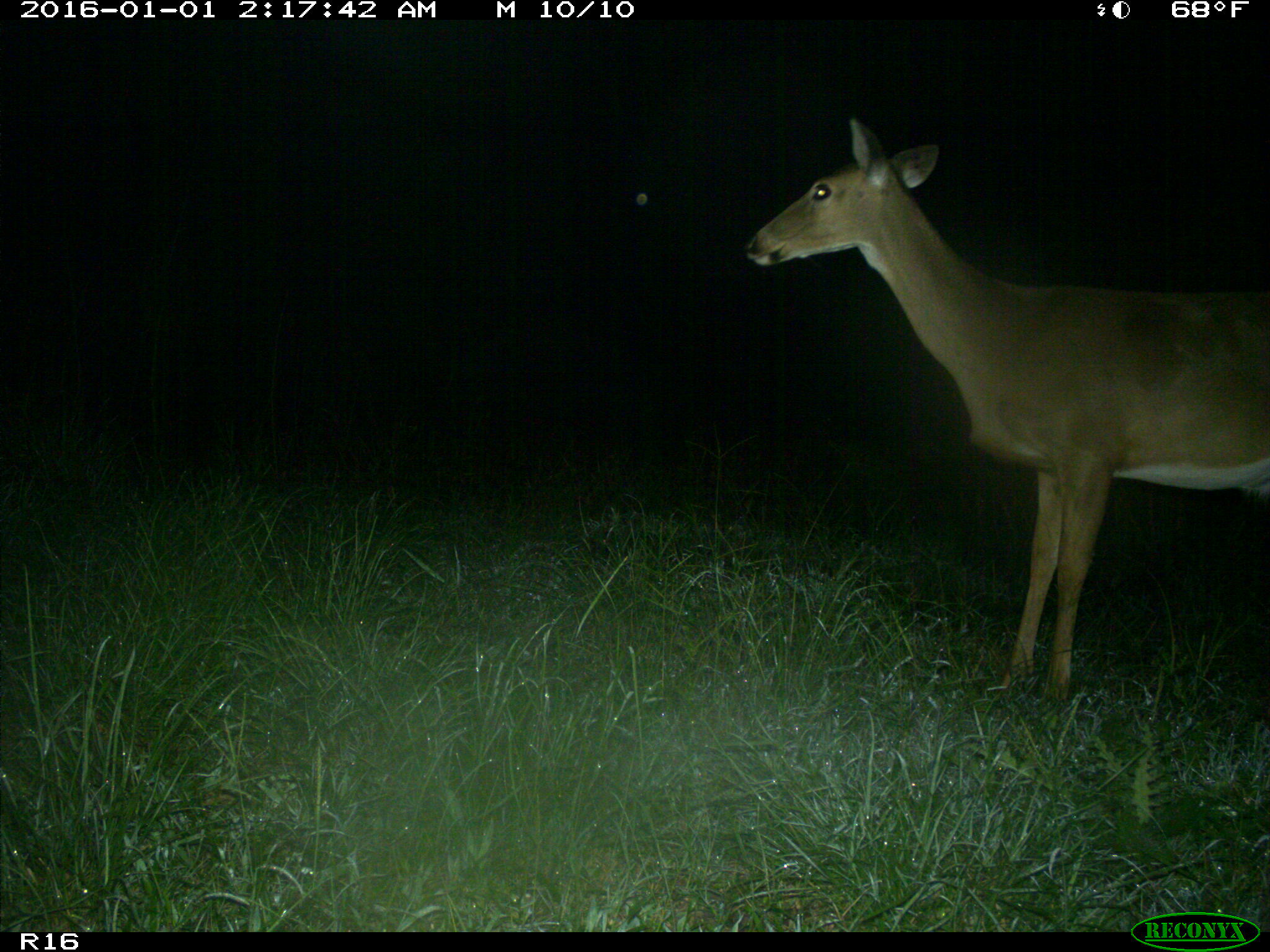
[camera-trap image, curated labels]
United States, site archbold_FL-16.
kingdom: Animalia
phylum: Chordata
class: Mammalia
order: Artiodactyla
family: Cervidae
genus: Odocoileus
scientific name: Odocoileus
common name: deer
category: unidentified deer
Unidentified deer (deer) (Odocoileus).